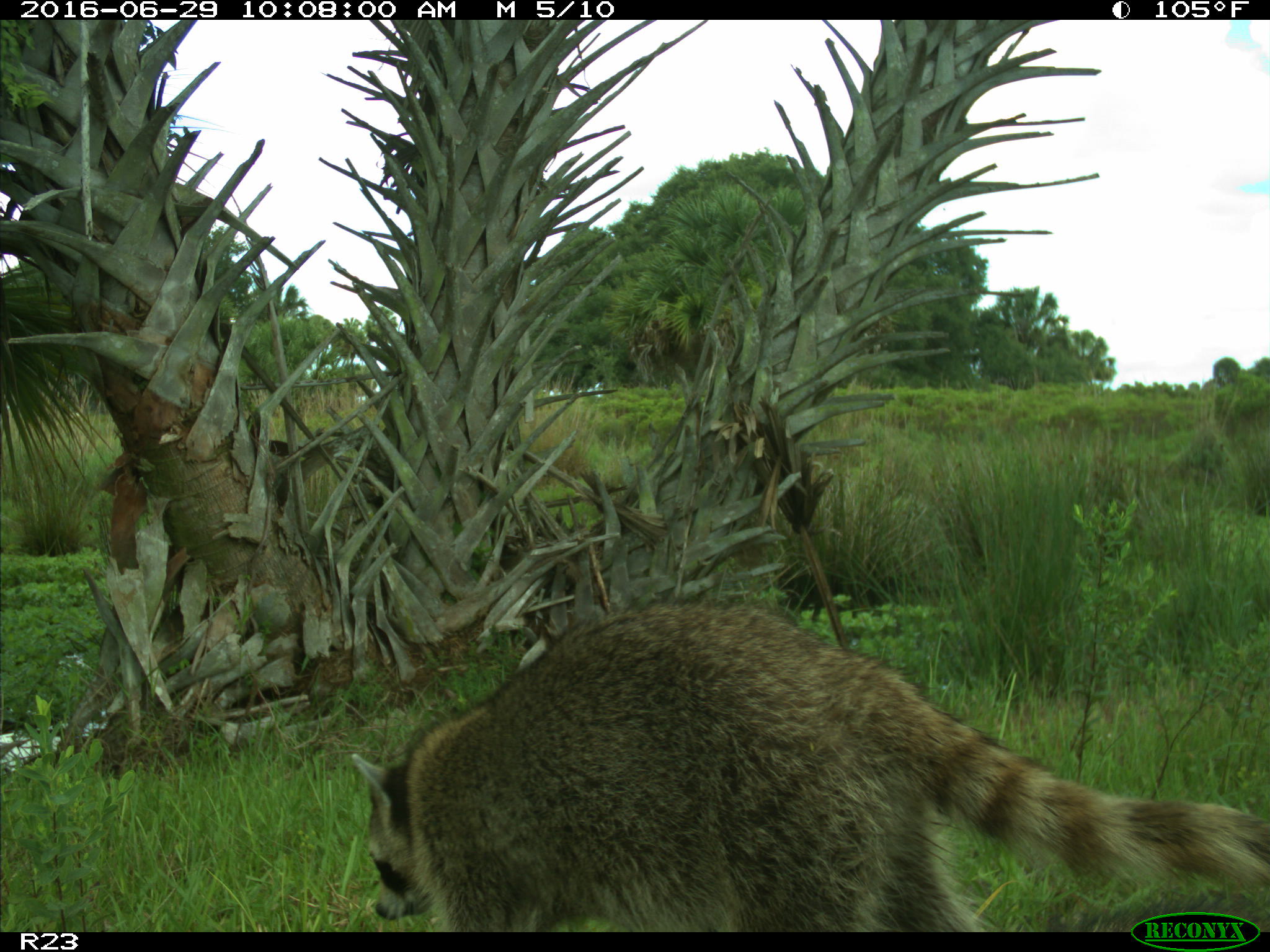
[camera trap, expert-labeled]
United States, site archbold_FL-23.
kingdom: Animalia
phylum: Chordata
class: Mammalia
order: Carnivora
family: Procyonidae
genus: Procyon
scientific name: Procyon lotor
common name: common raccoon